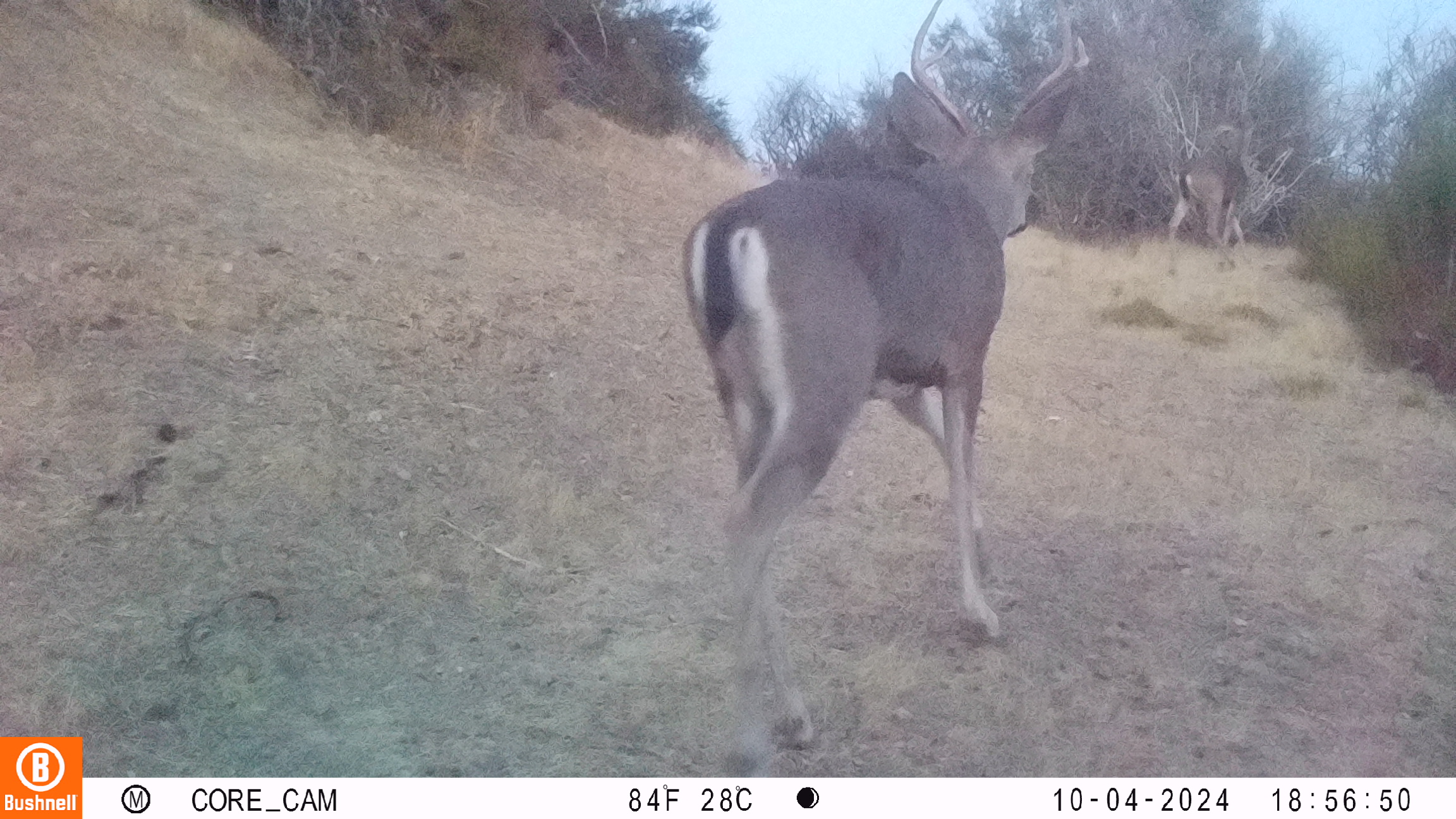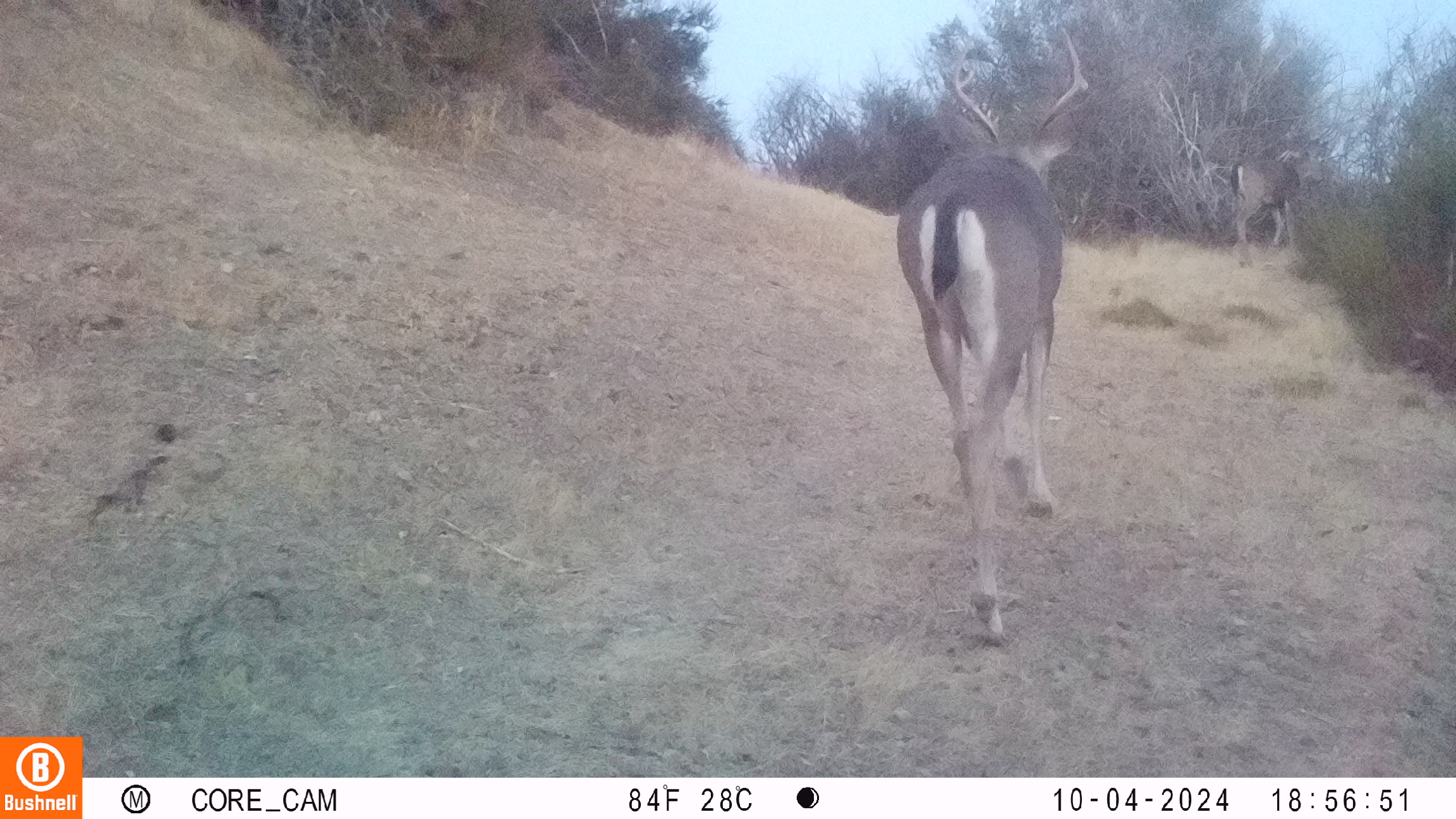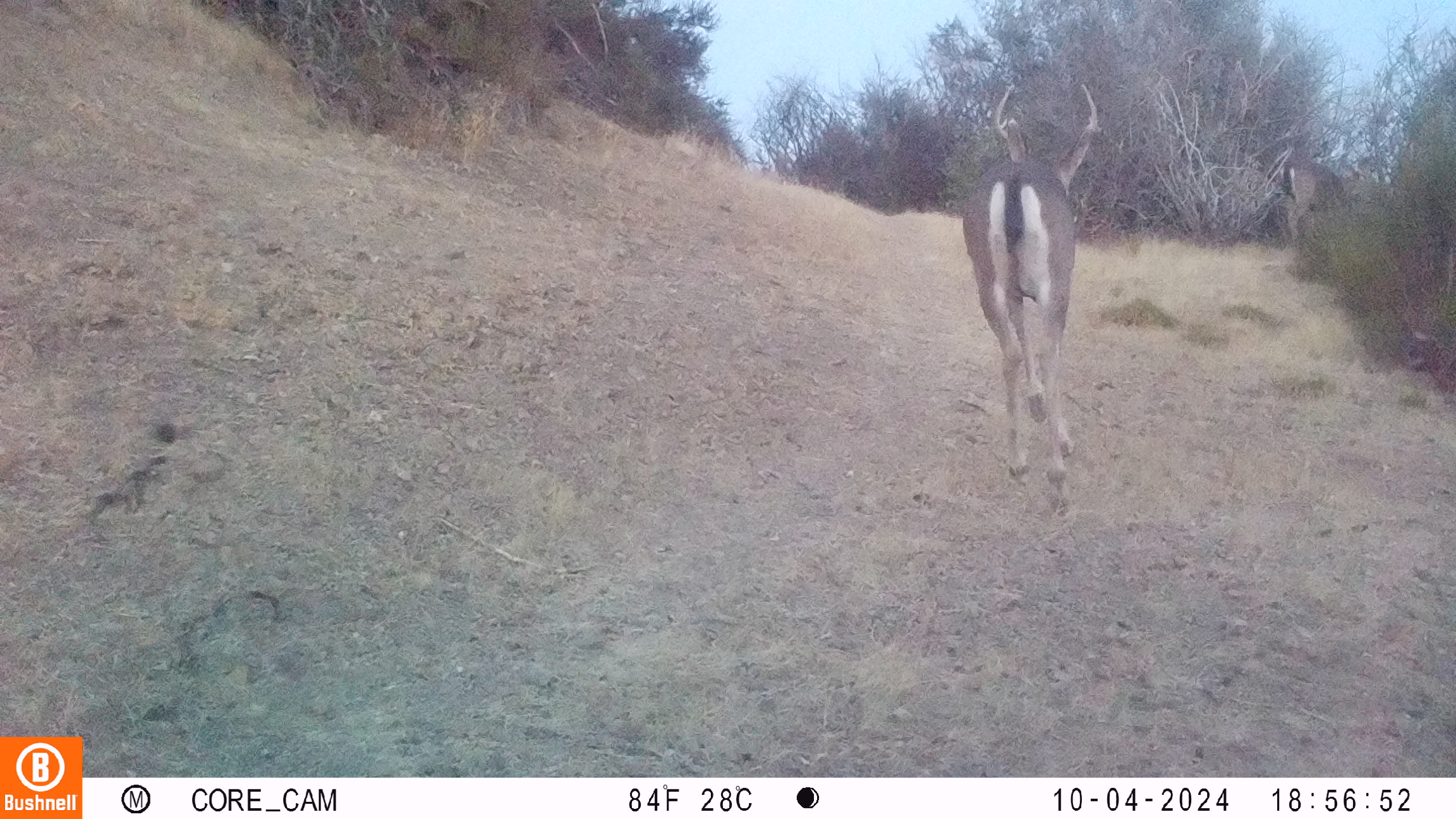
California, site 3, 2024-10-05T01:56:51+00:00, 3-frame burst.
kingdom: Animalia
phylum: Chordata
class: Mammalia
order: Artiodactyla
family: Cervidae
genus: Odocoileus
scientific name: Odocoileus hemionus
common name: mule deer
Mule deer (Odocoileus hemionus).